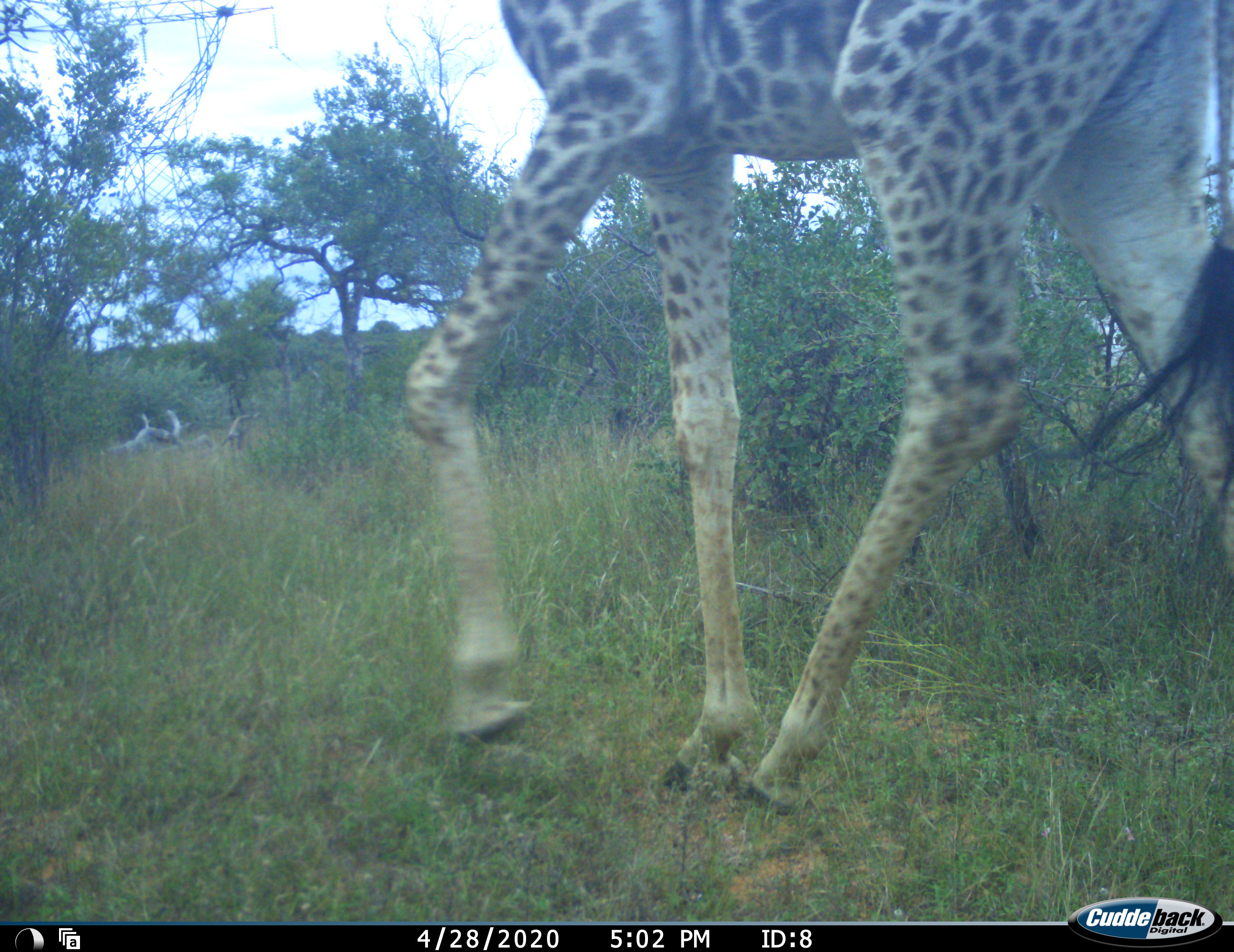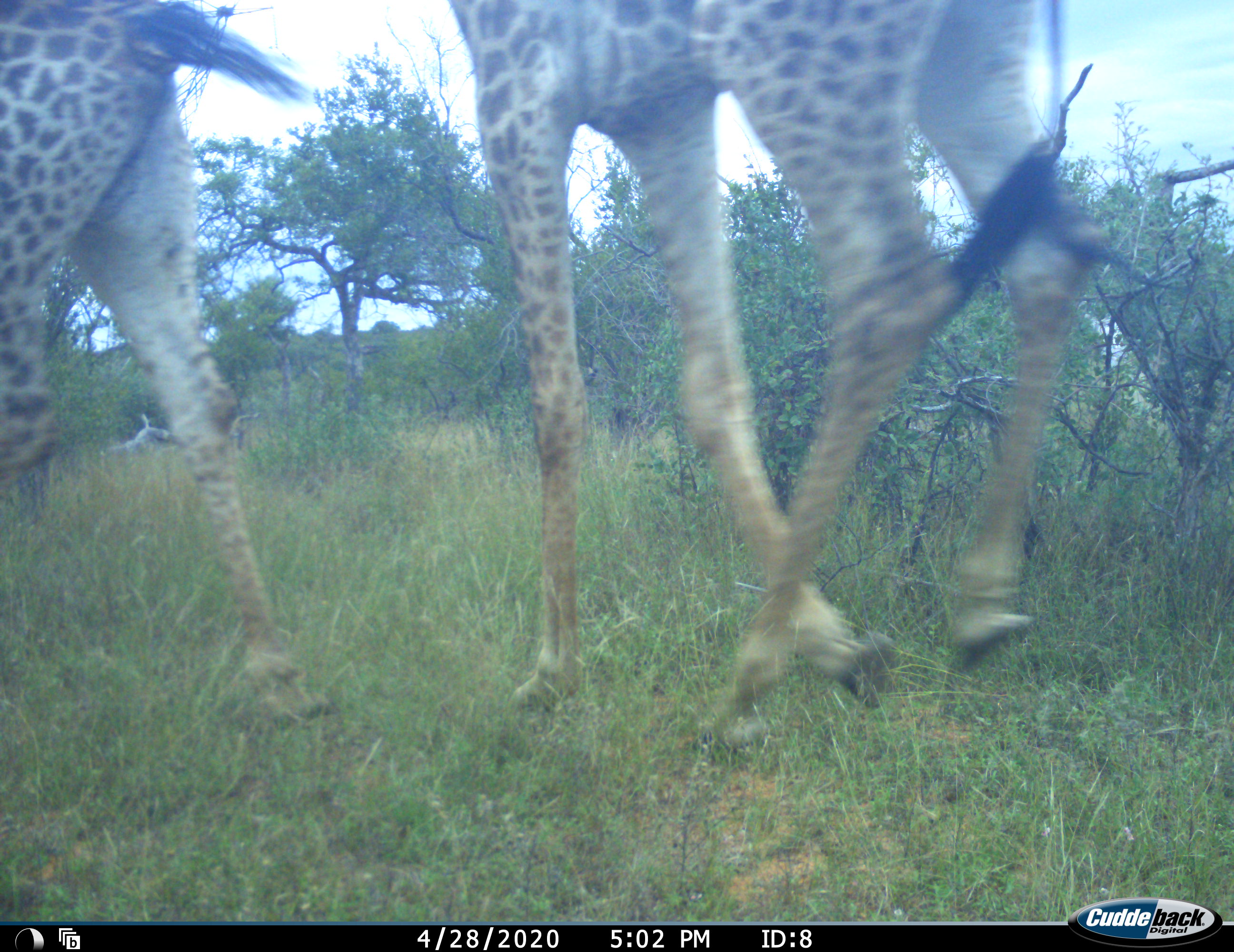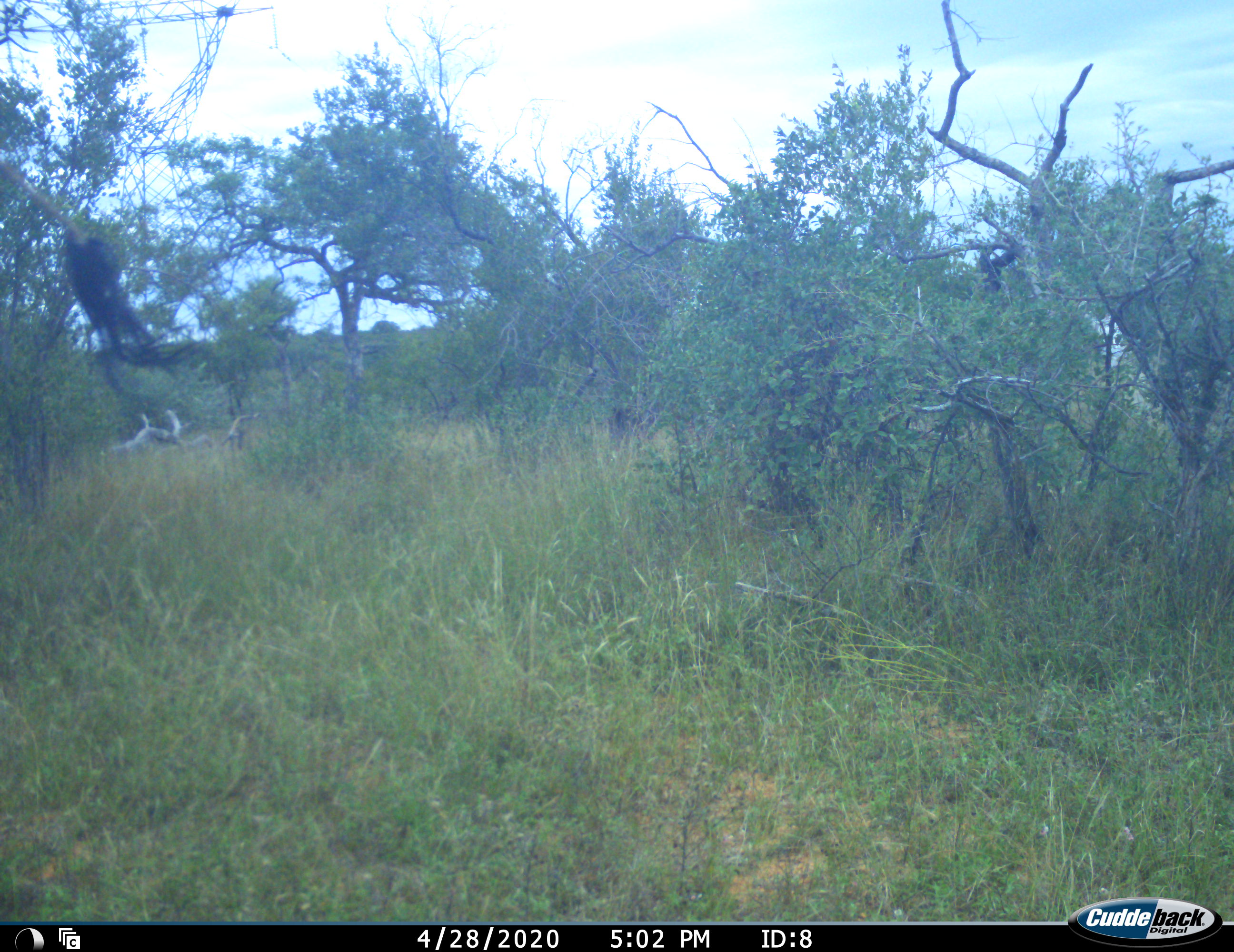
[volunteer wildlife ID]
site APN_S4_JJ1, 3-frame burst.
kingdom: Animalia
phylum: Chordata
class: Mammalia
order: Artiodactyla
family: Giraffidae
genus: Giraffa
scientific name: Giraffa camelopardalis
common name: giraffe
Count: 2.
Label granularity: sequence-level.